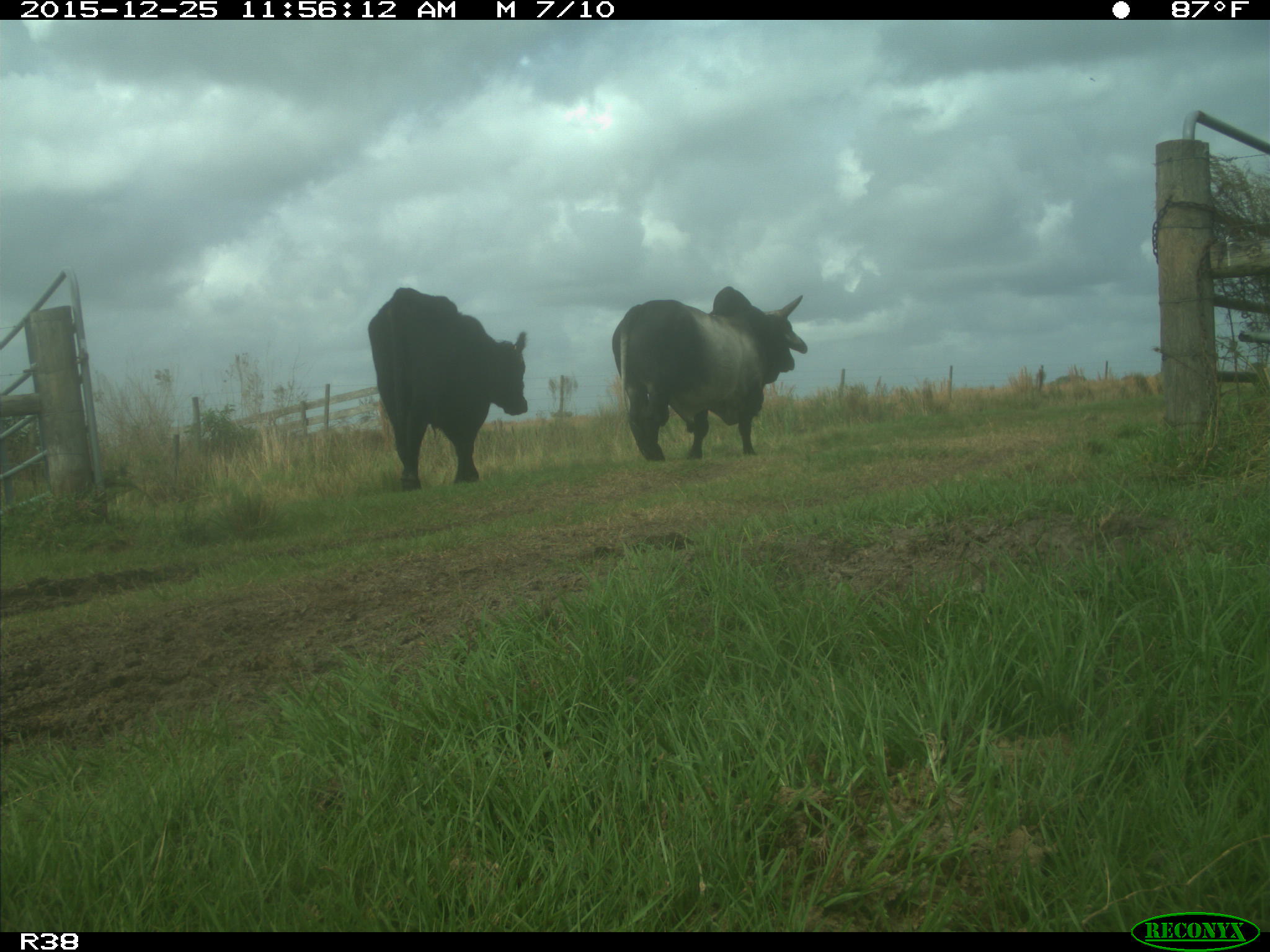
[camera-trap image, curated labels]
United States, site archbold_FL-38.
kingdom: Animalia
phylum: Chordata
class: Mammalia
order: Artiodactyla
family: Bovidae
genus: Bos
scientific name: Bos taurus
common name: domestic cow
Bos taurus (domestic cow).